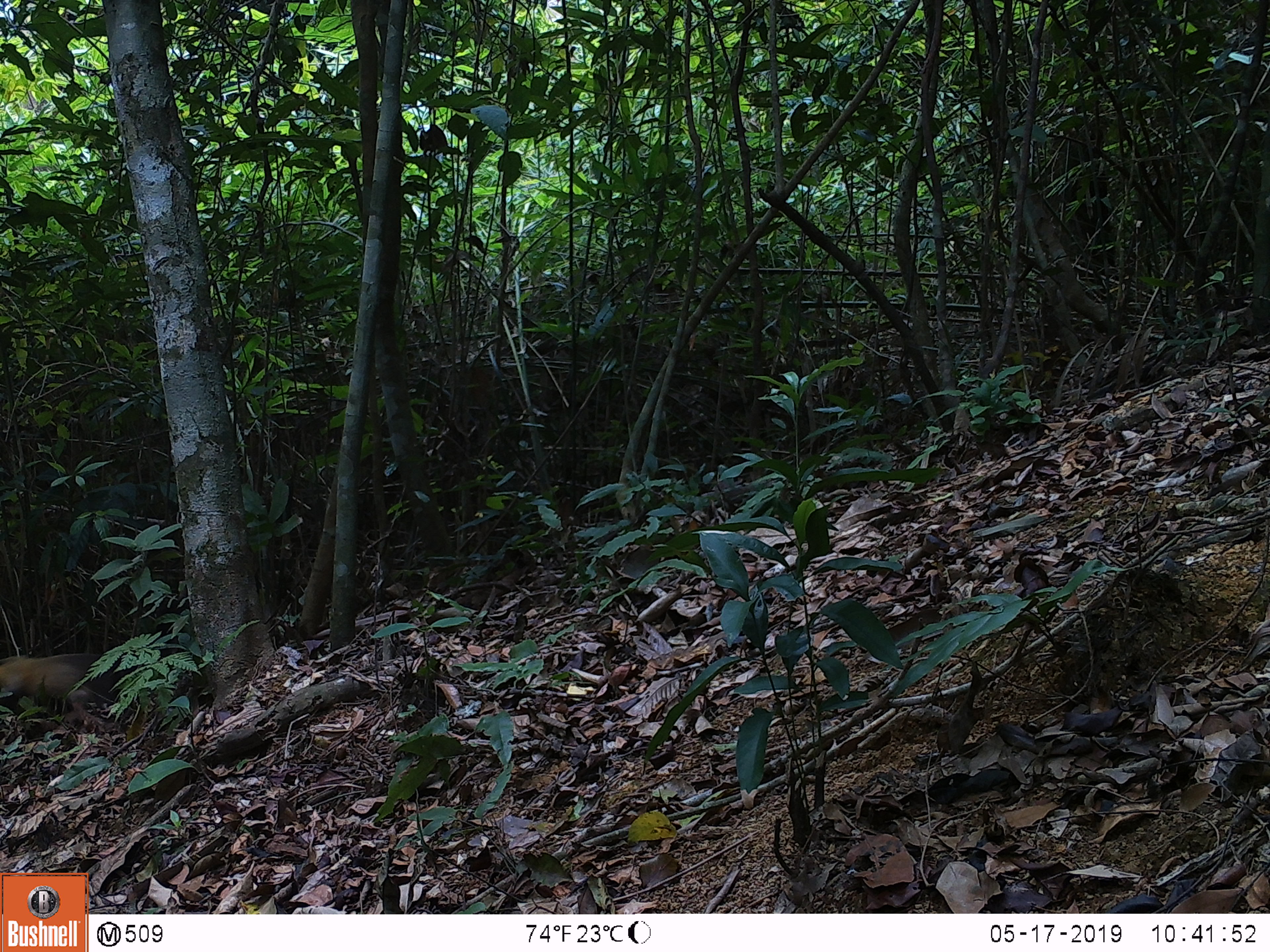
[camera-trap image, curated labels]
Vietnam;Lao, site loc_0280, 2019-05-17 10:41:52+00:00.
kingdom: Animalia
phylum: Chordata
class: Mammalia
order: Carnivora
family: Mustelidae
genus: Martes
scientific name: Martes flavigula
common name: yellow-throated marten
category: yellow throated marten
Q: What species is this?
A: Yellow throated marten (yellow-throated marten) (Martes flavigula).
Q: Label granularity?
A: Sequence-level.